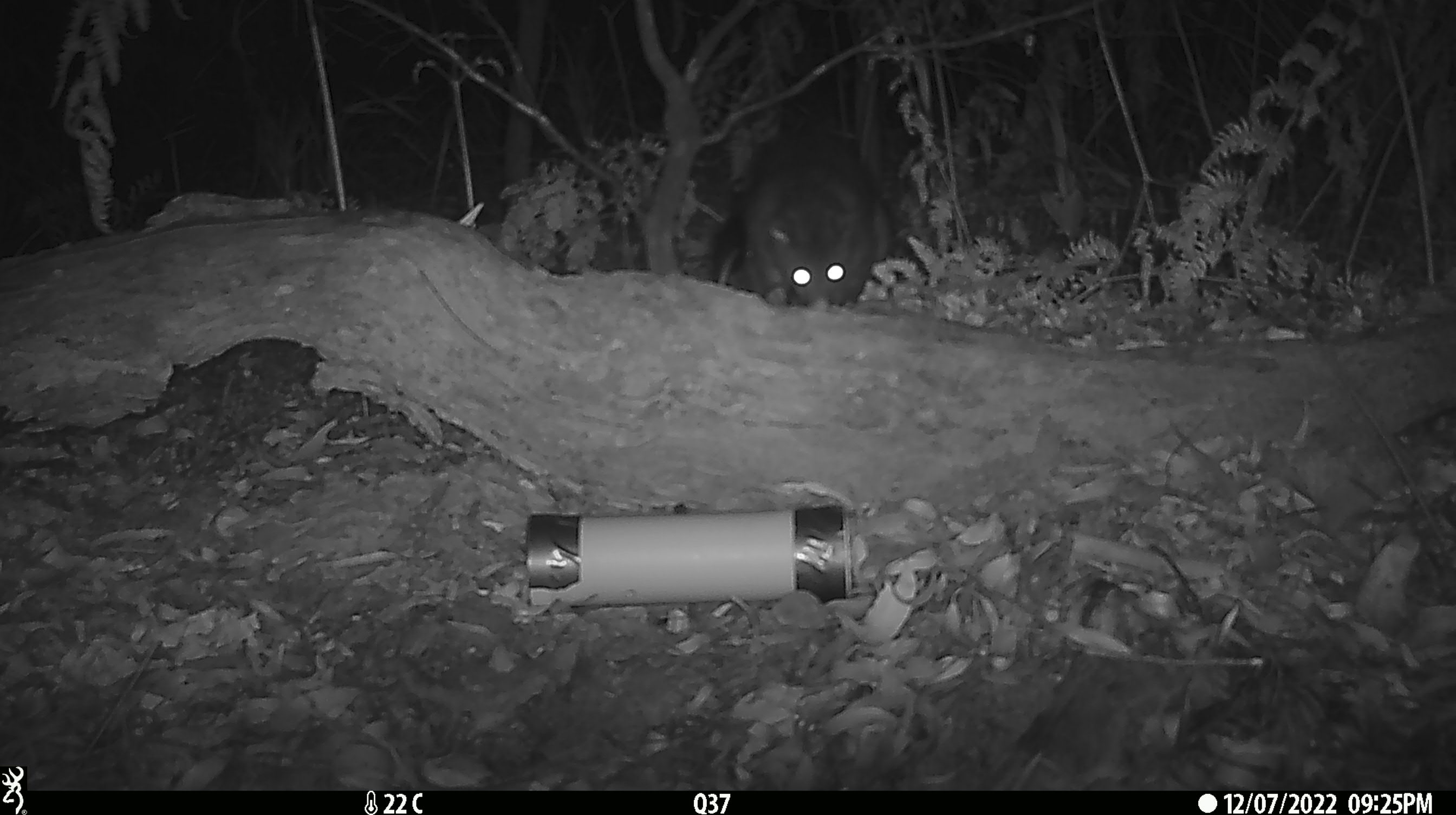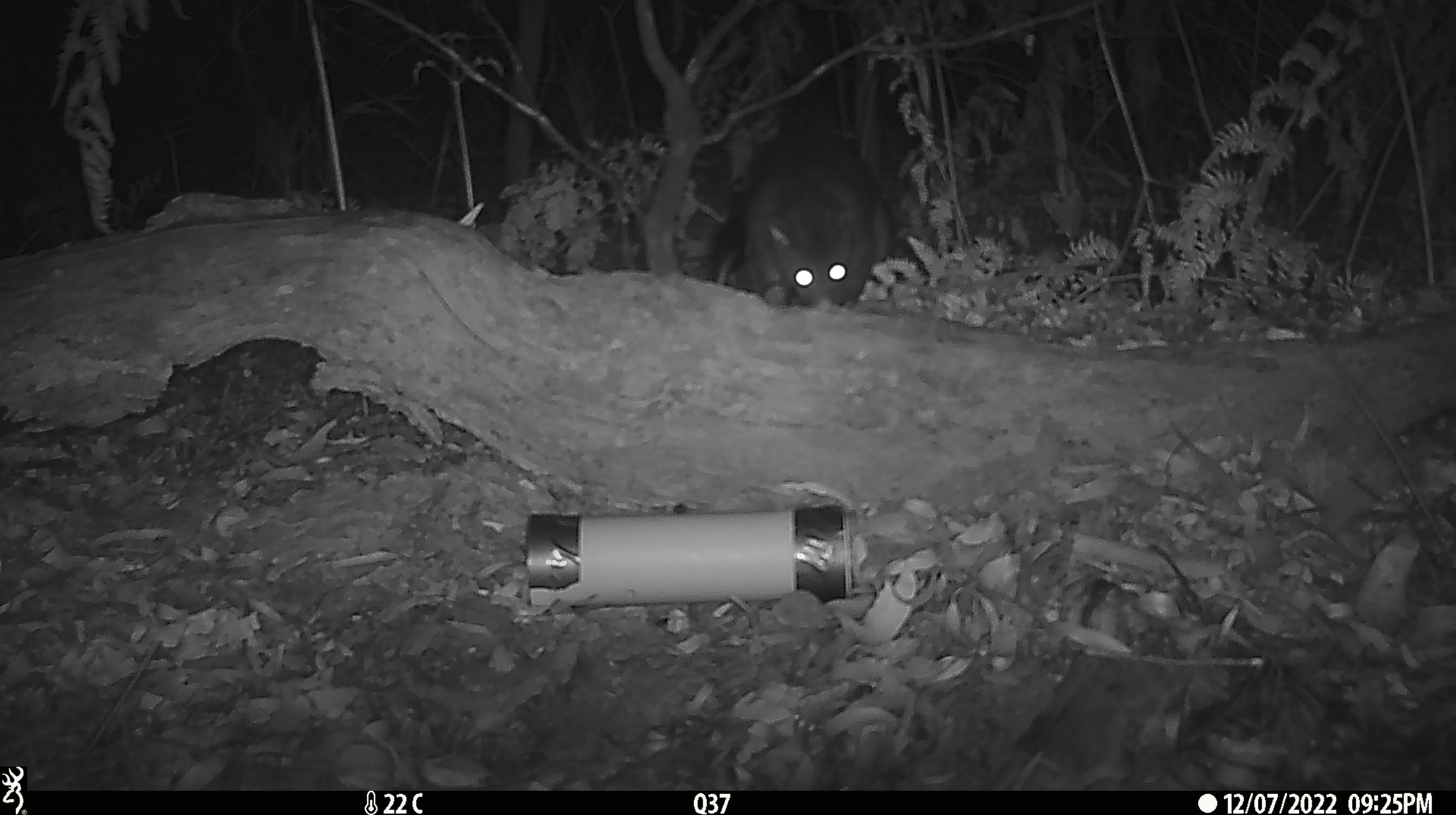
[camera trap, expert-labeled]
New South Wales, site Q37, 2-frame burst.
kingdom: Animalia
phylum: Chordata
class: Mammalia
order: Diprotodontia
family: Phalangeridae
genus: Trichosurus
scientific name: Trichosurus vulpecula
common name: common brushtail possum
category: possum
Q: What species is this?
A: Possum (common brushtail possum) (Trichosurus vulpecula).